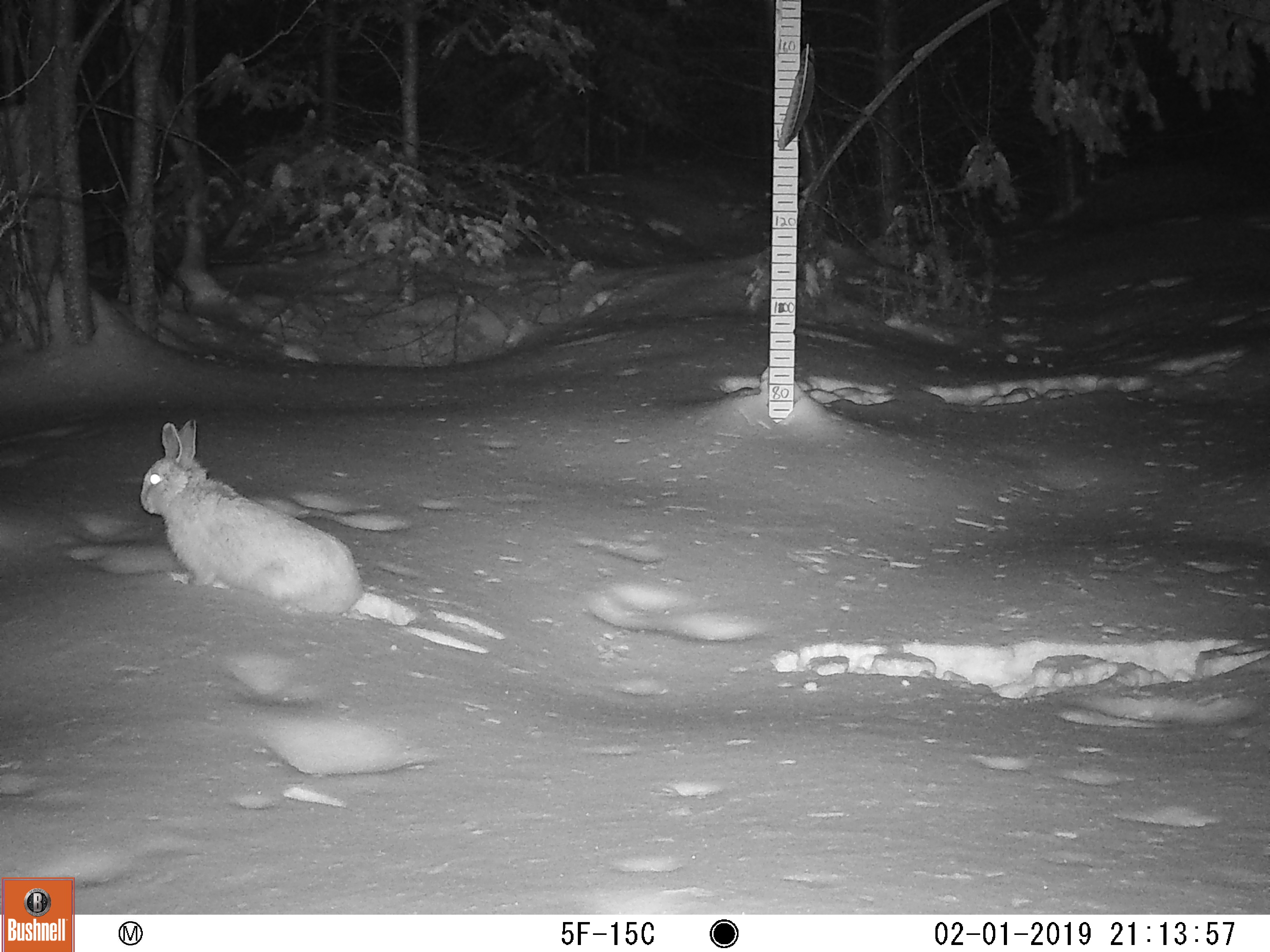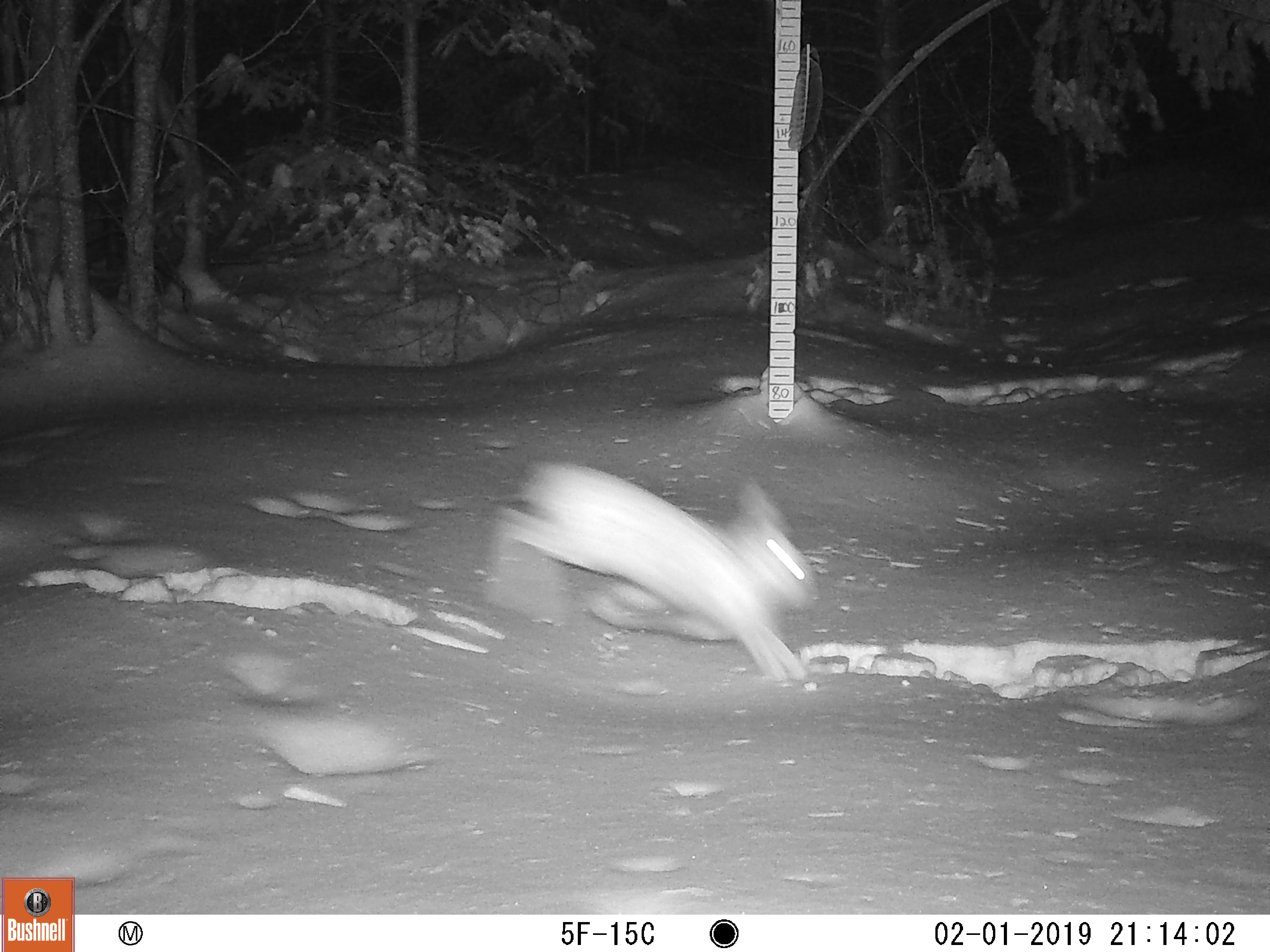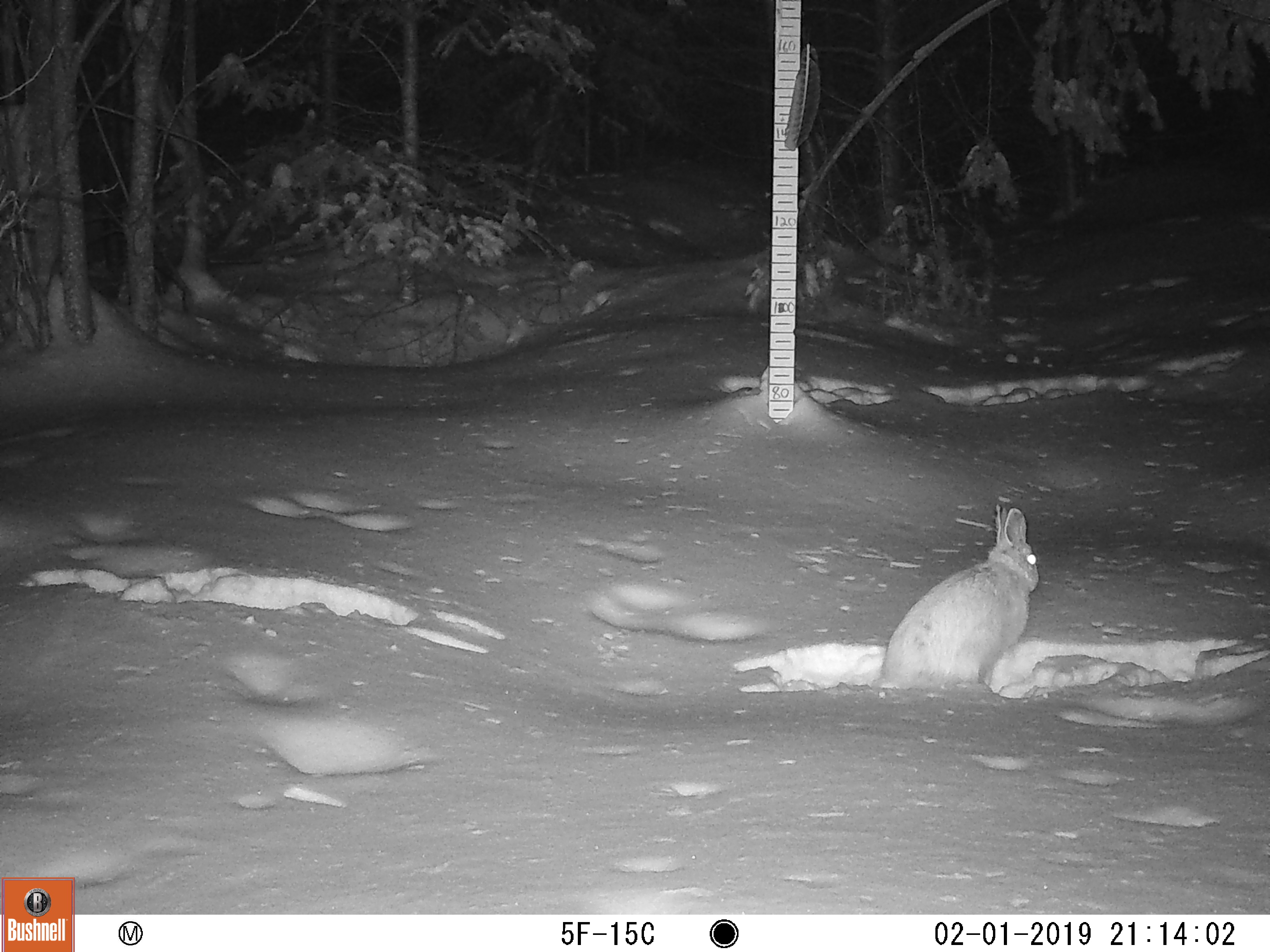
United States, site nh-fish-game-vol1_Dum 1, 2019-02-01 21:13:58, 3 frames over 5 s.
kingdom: Animalia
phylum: Chordata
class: Mammalia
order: Lagomorpha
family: Leporidae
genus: Lepus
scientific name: Lepus americanus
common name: snowshoe hare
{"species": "snowshoe hare (Lepus americanus)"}